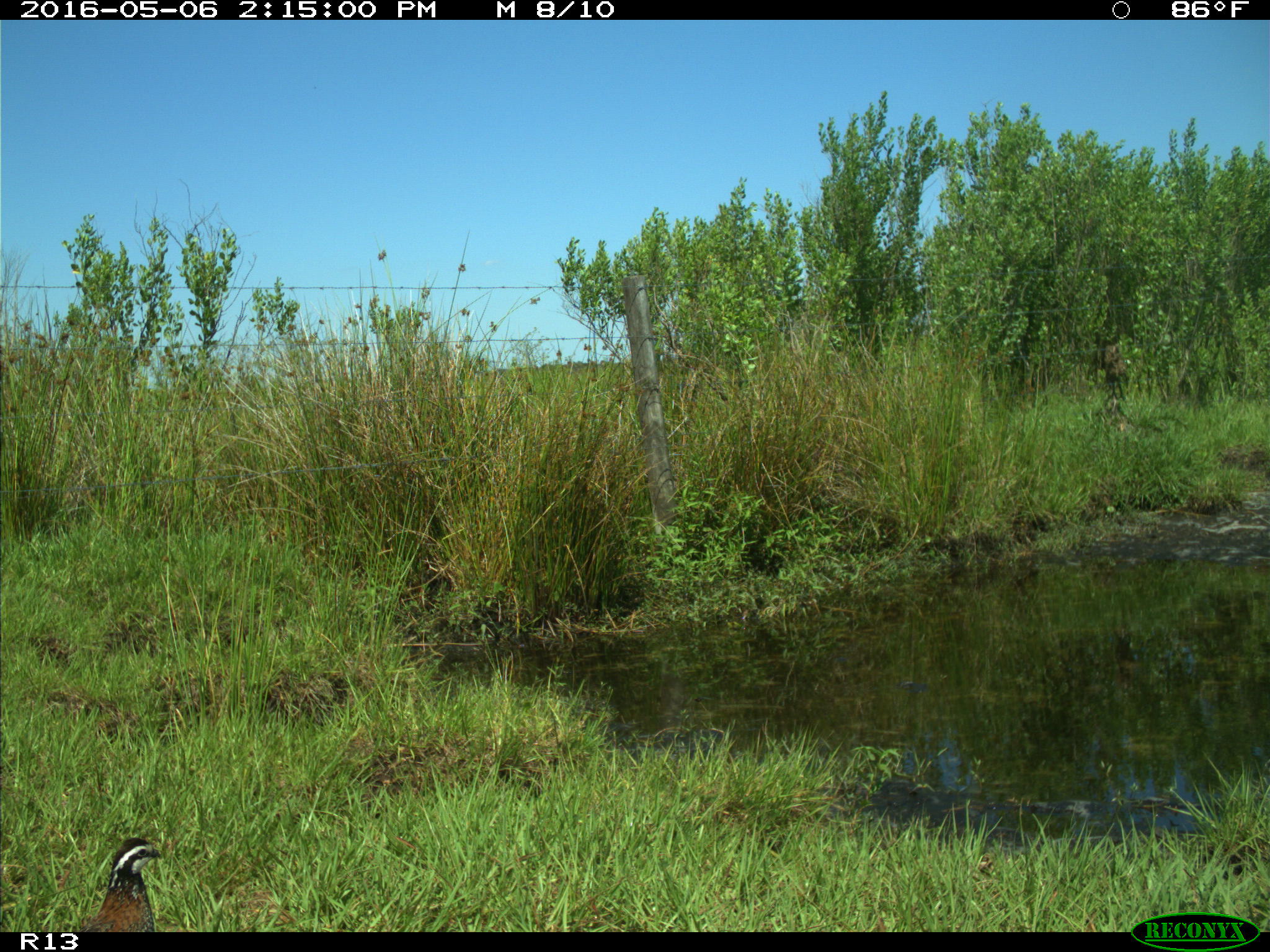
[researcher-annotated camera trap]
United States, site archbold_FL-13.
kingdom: Animalia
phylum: Chordata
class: Aves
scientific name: Aves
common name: birds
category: unidentified bird